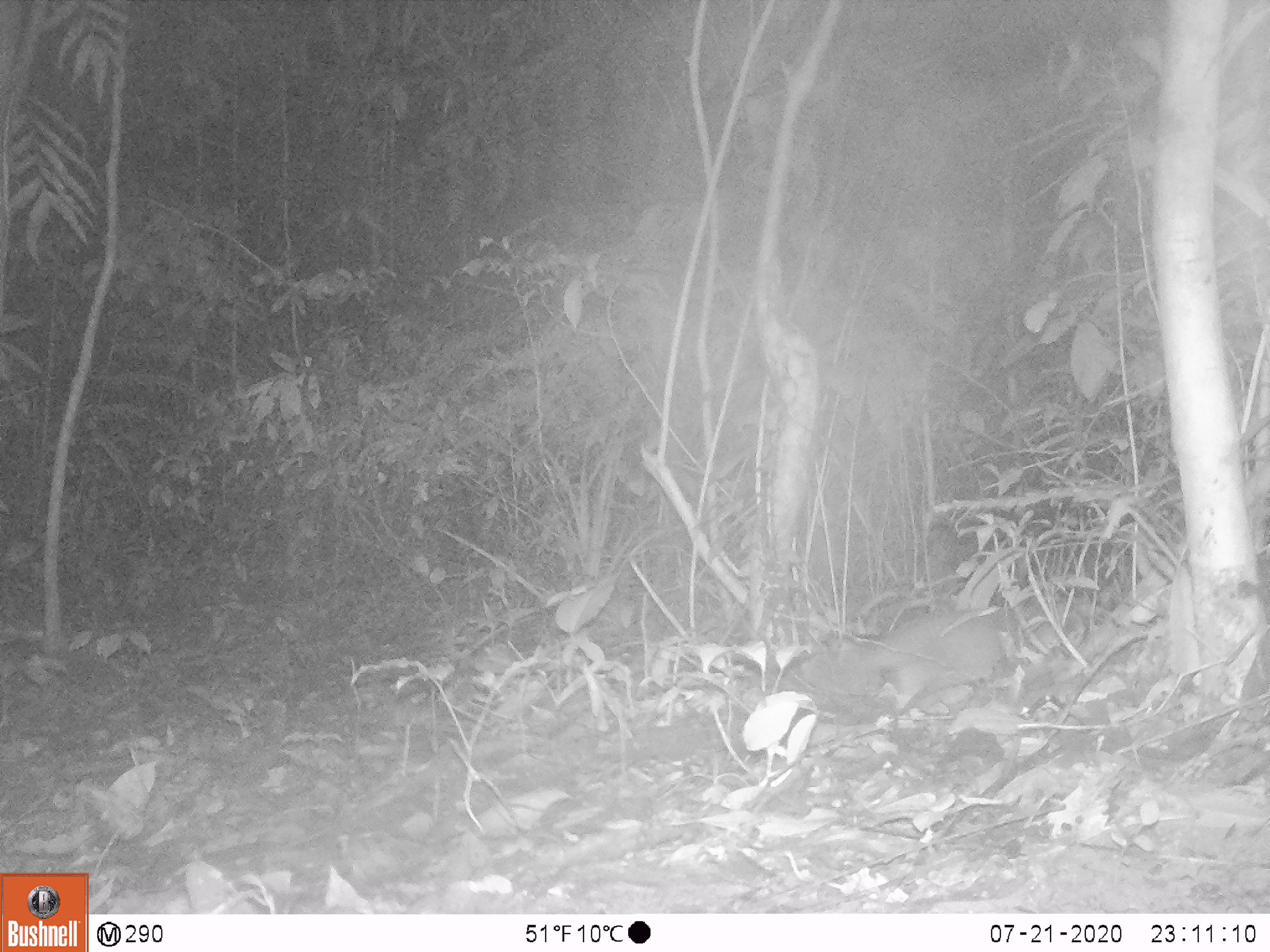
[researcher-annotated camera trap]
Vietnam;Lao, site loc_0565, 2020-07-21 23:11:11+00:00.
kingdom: Animalia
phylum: Chordata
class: Mammalia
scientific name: Mammalia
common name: mammal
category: unidentified small mammal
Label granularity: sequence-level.